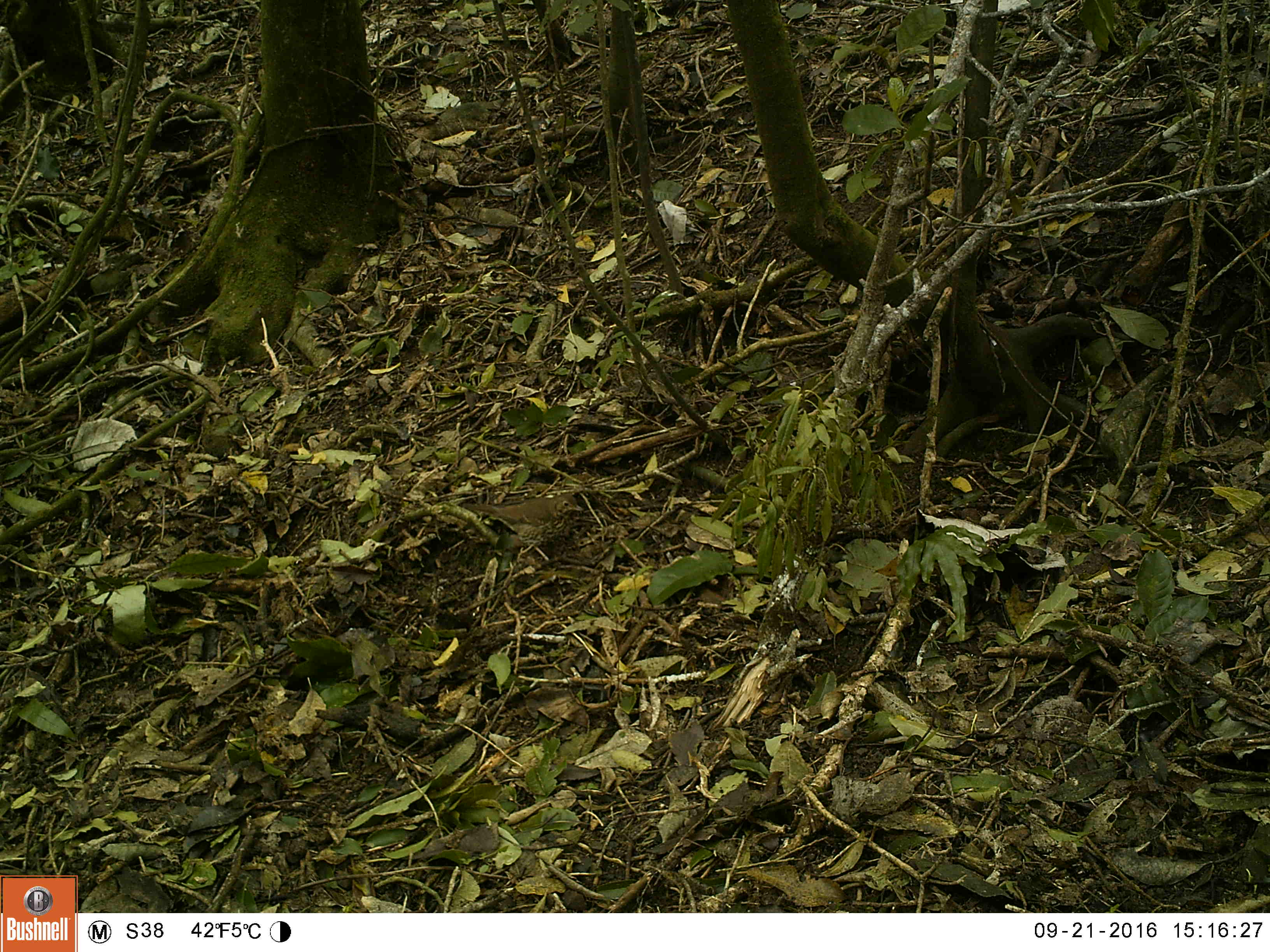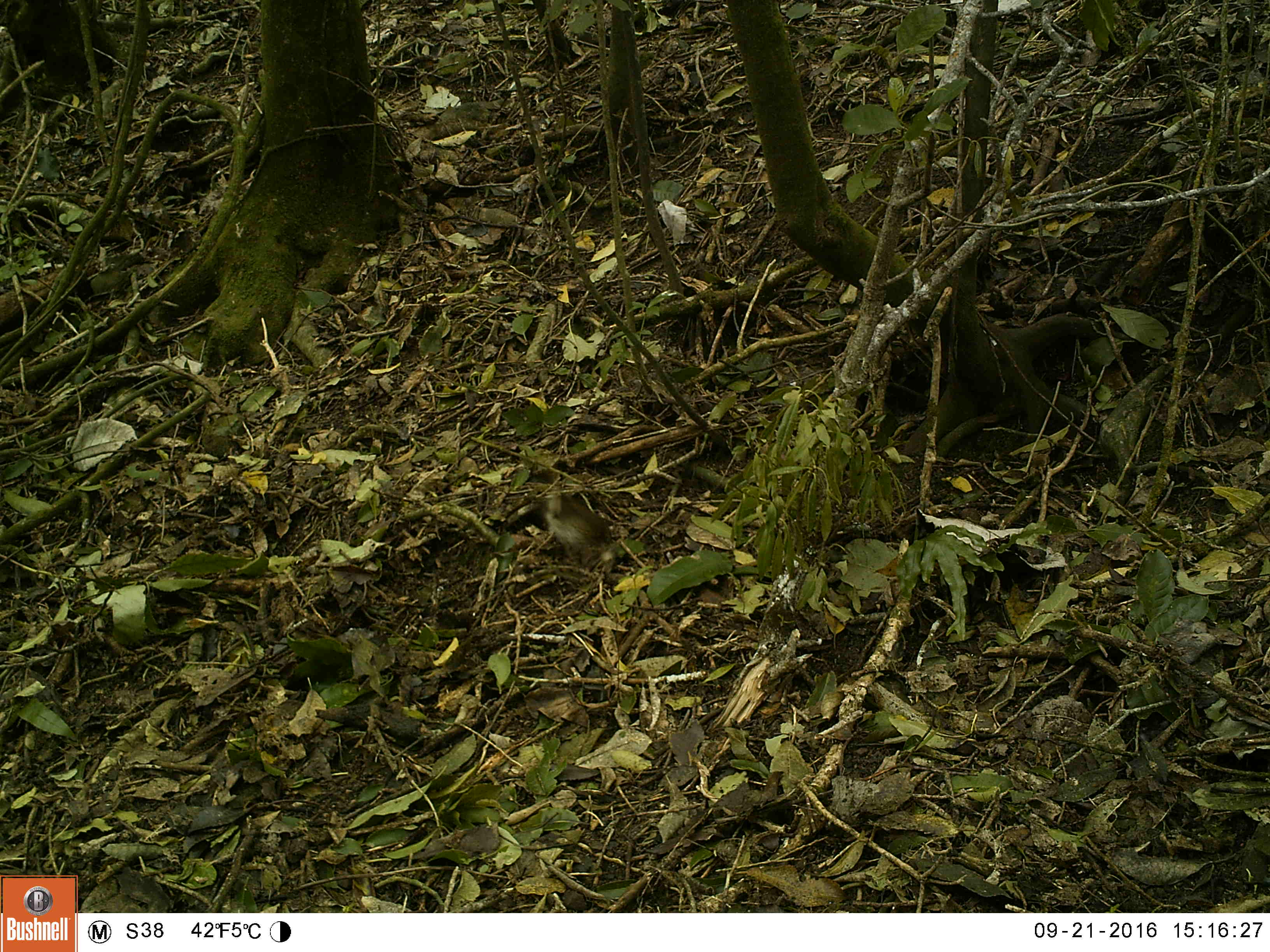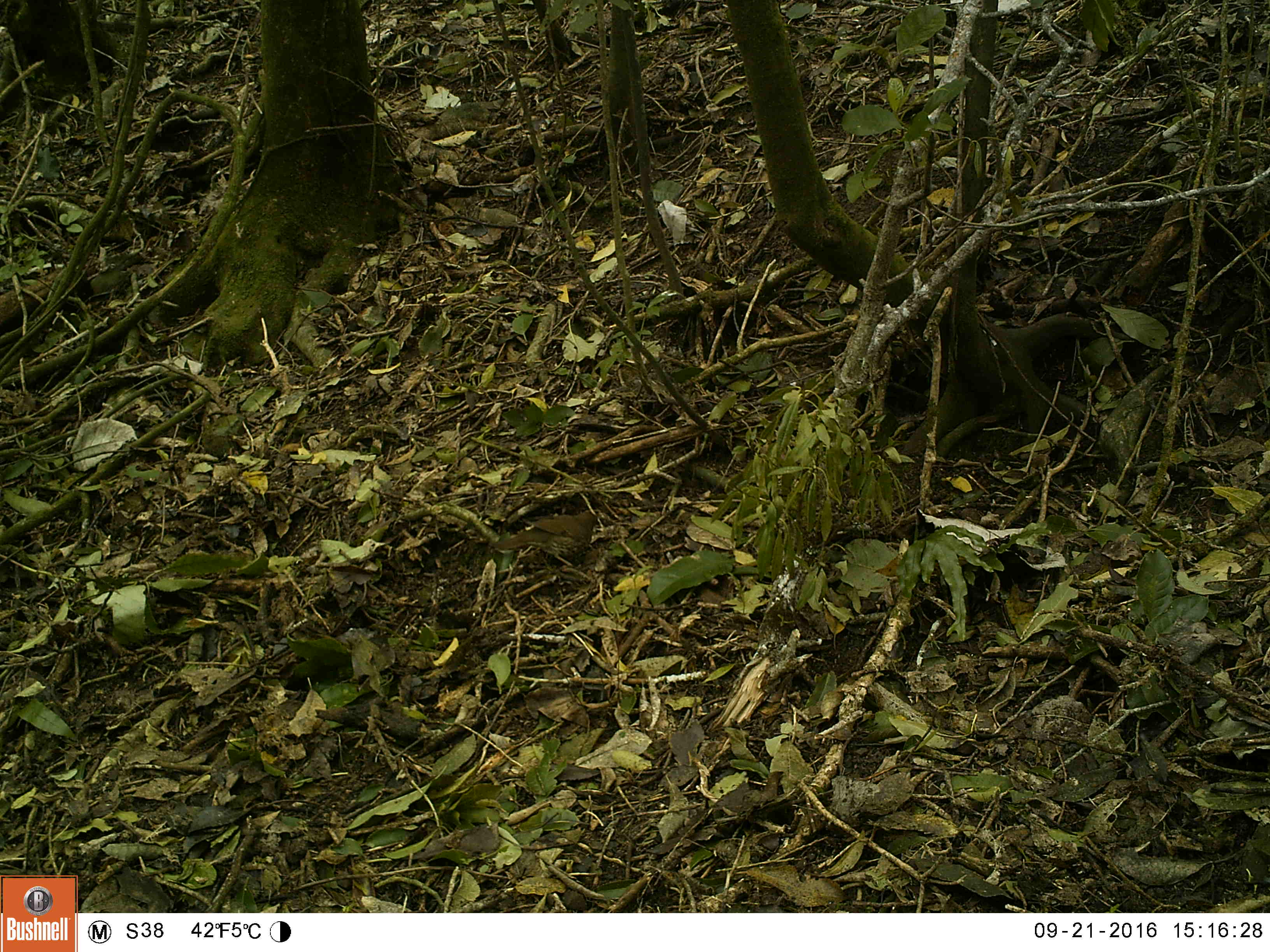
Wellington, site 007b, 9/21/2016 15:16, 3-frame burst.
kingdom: Animalia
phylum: Chordata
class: Aves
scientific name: Aves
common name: bird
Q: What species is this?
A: Bird (Aves).